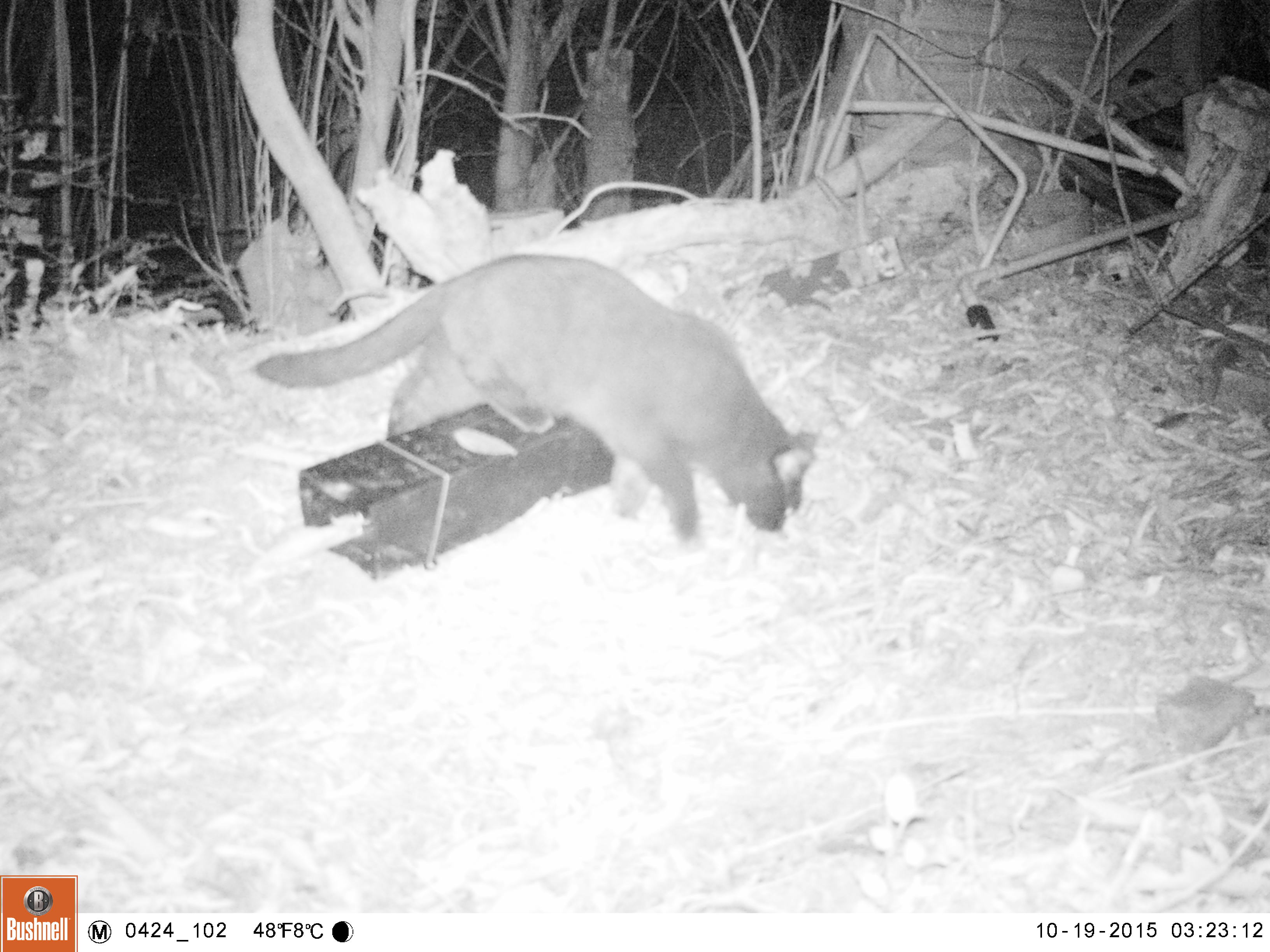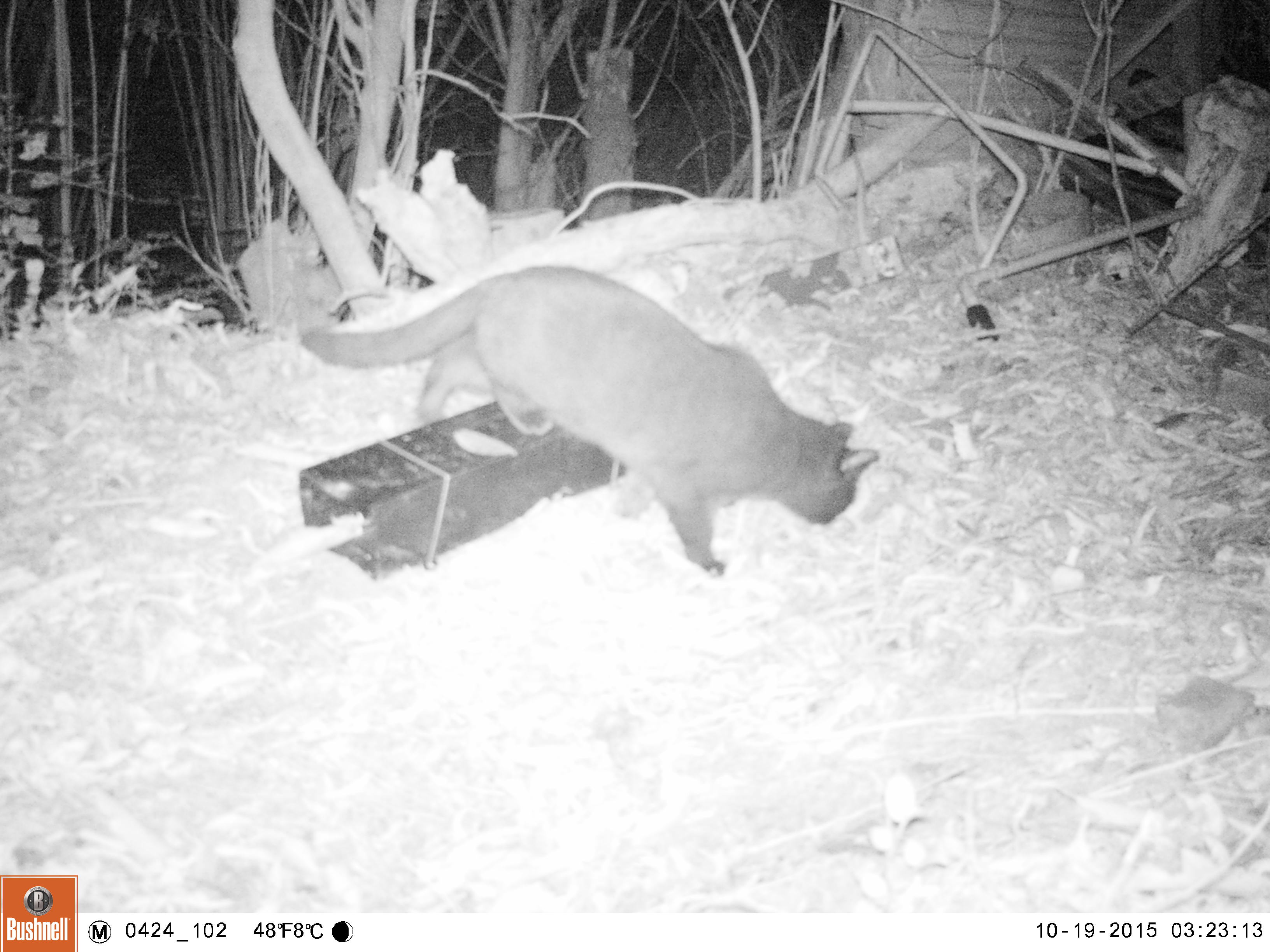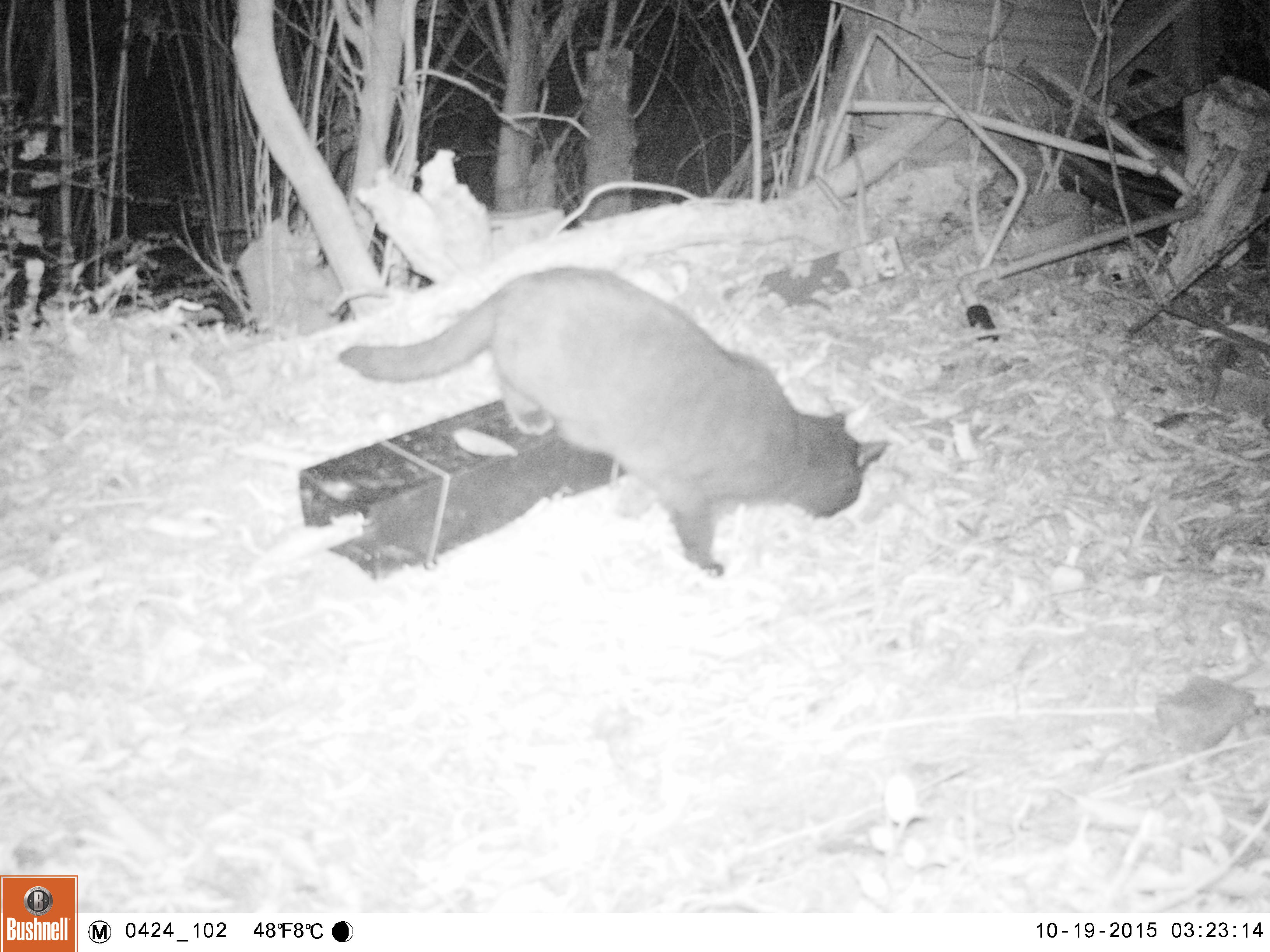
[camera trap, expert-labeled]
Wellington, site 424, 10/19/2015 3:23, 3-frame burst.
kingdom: Animalia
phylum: Chordata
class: Mammalia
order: Carnivora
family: Felidae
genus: Felis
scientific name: Felis catus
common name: cat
Cat (Felis catus).